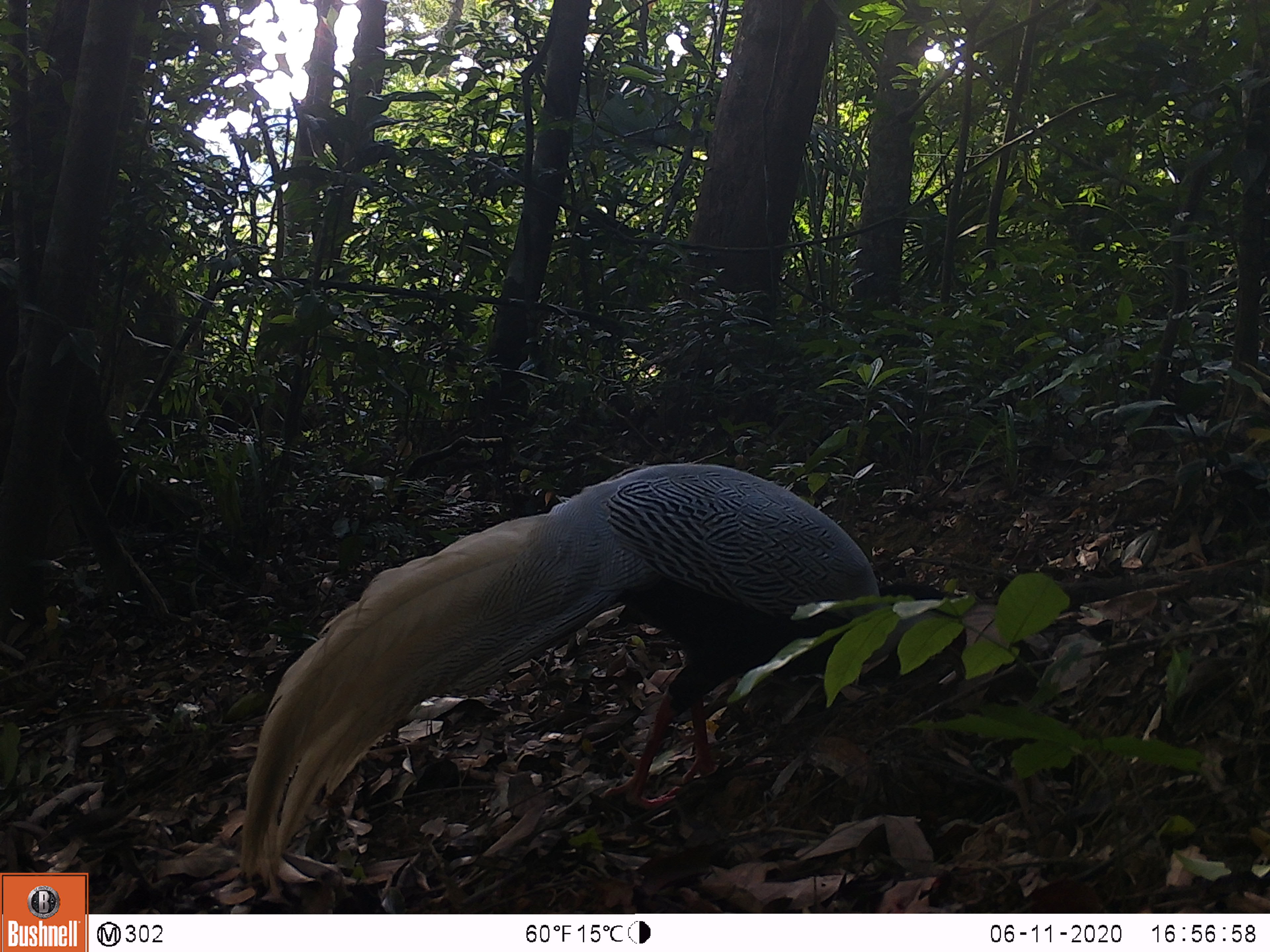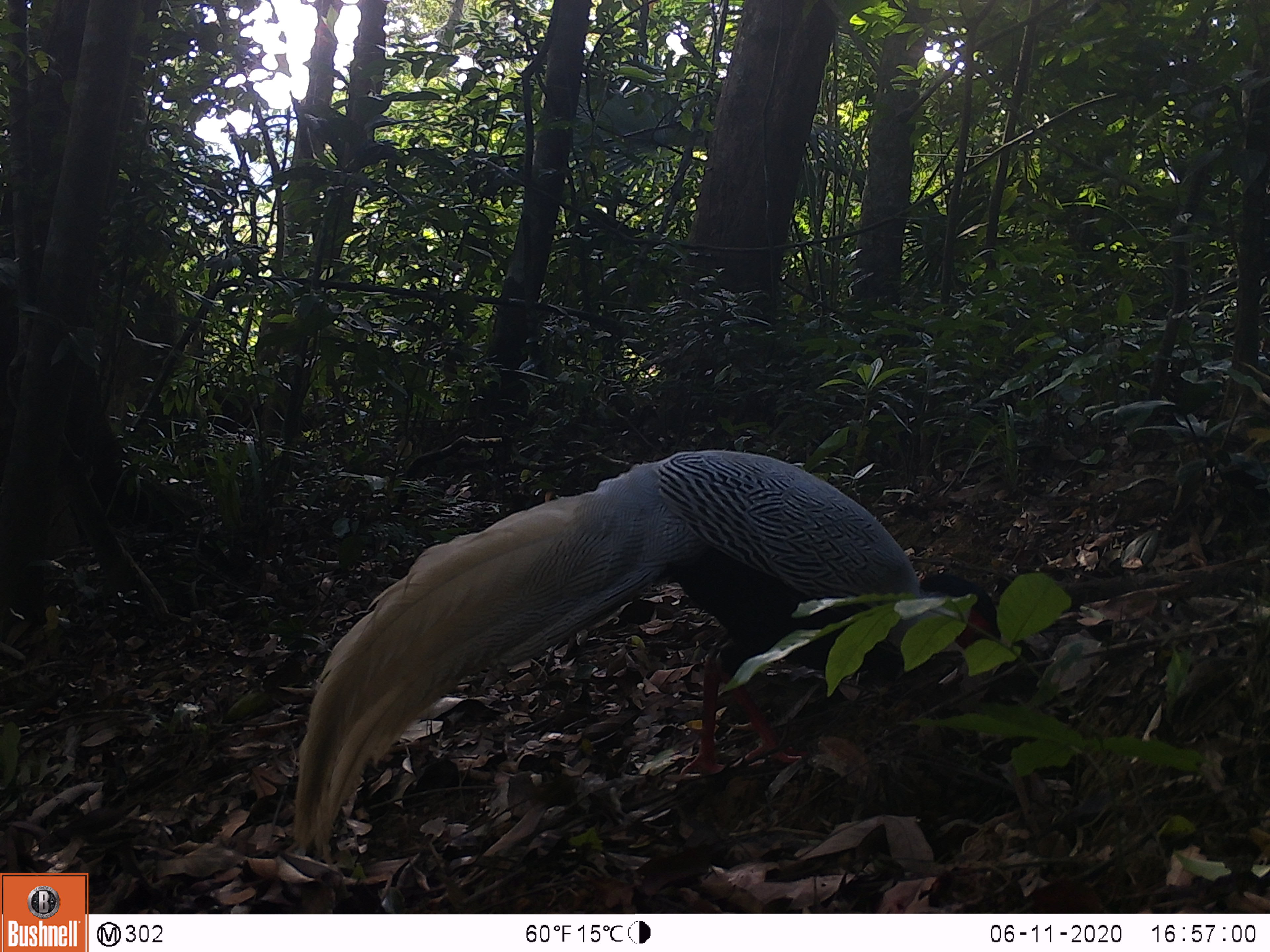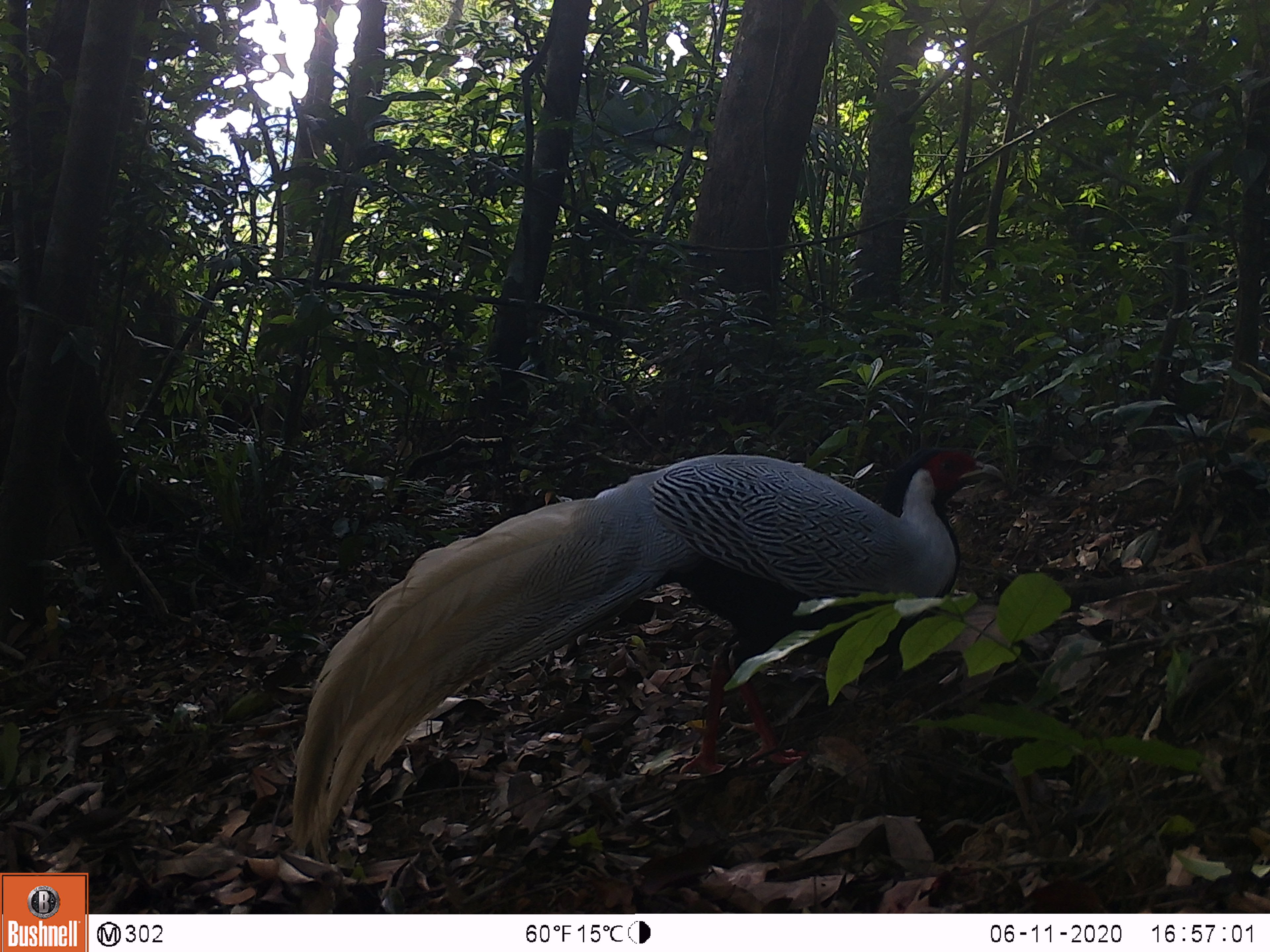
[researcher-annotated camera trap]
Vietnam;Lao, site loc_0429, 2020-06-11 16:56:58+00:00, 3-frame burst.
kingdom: Animalia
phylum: Chordata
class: Aves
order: Galliformes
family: Phasianidae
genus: Lophura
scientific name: Lophura nycthemera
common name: silver pheasant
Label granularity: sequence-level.